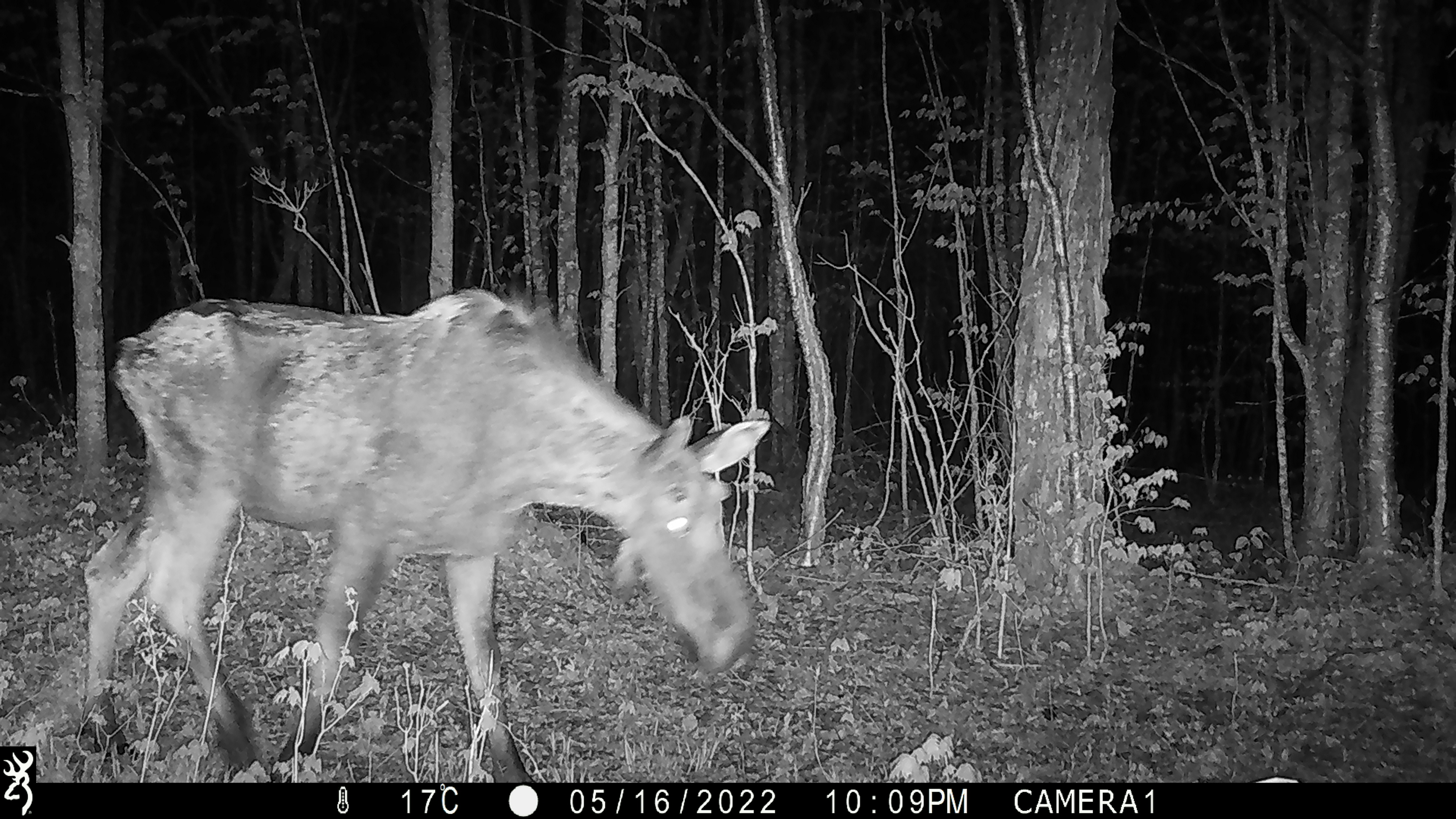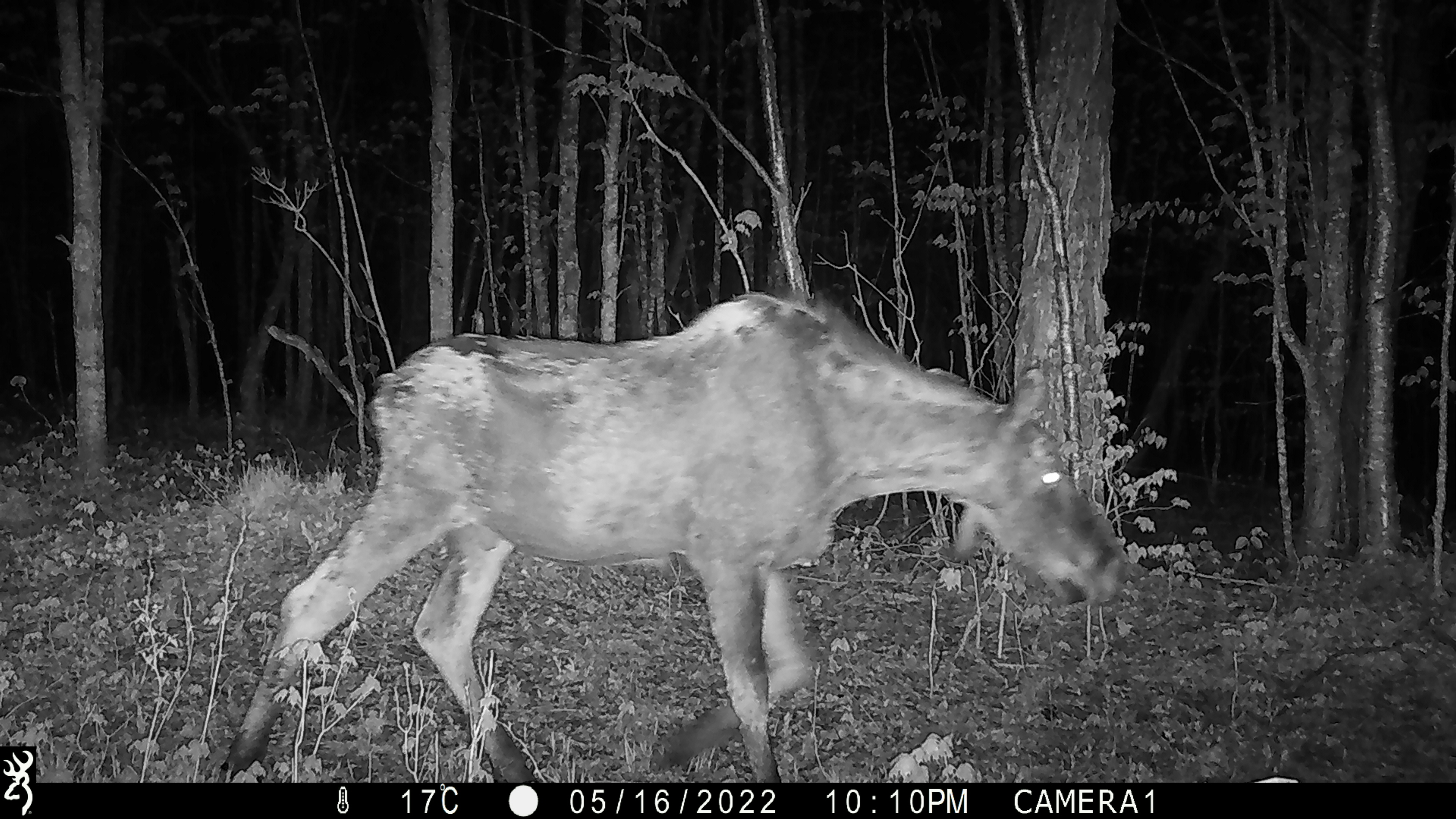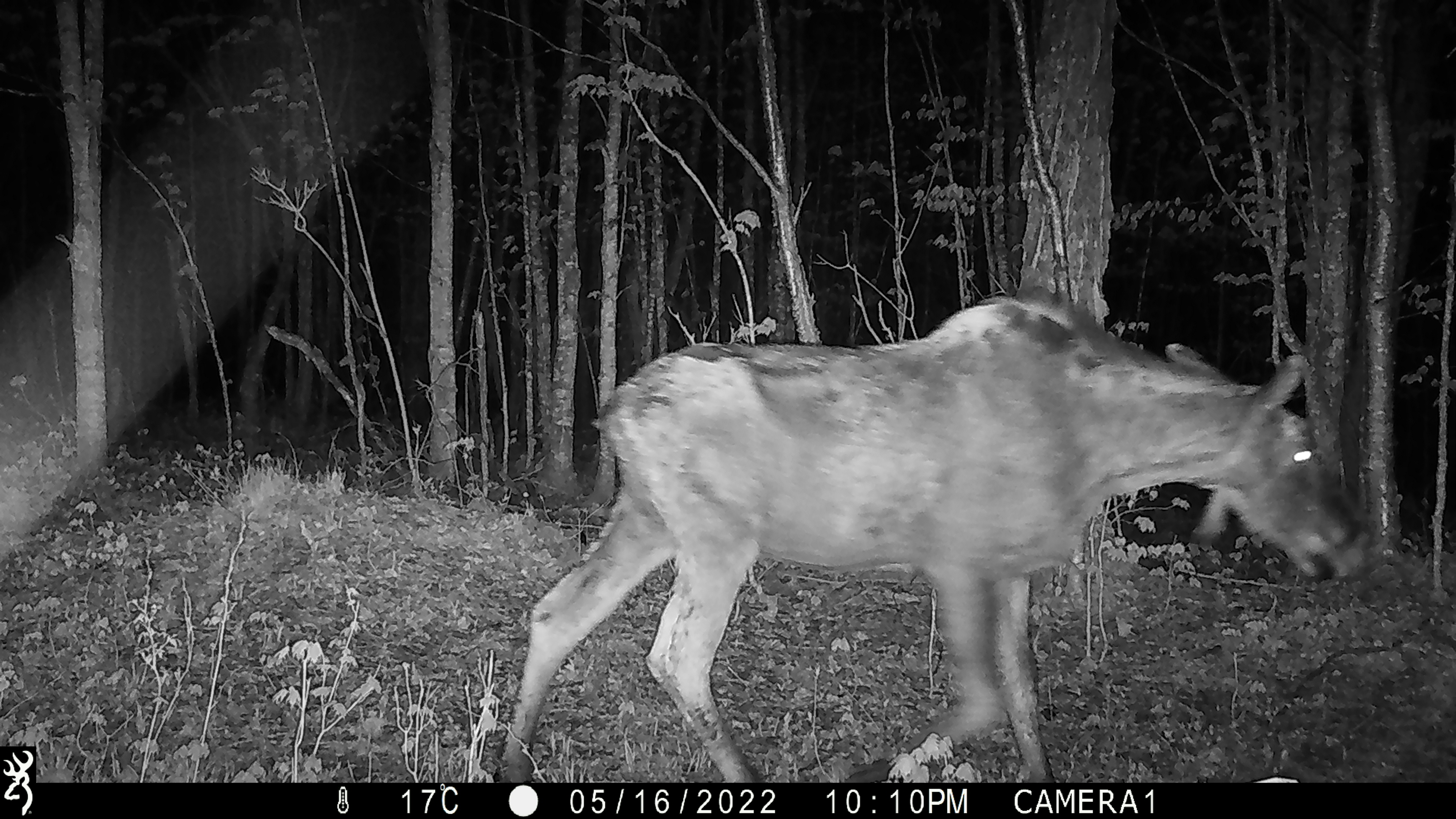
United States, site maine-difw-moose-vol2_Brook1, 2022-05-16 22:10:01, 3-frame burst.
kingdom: Animalia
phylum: Chordata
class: Mammalia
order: Artiodactyla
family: Cervidae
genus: Alces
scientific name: Alces alces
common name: moose